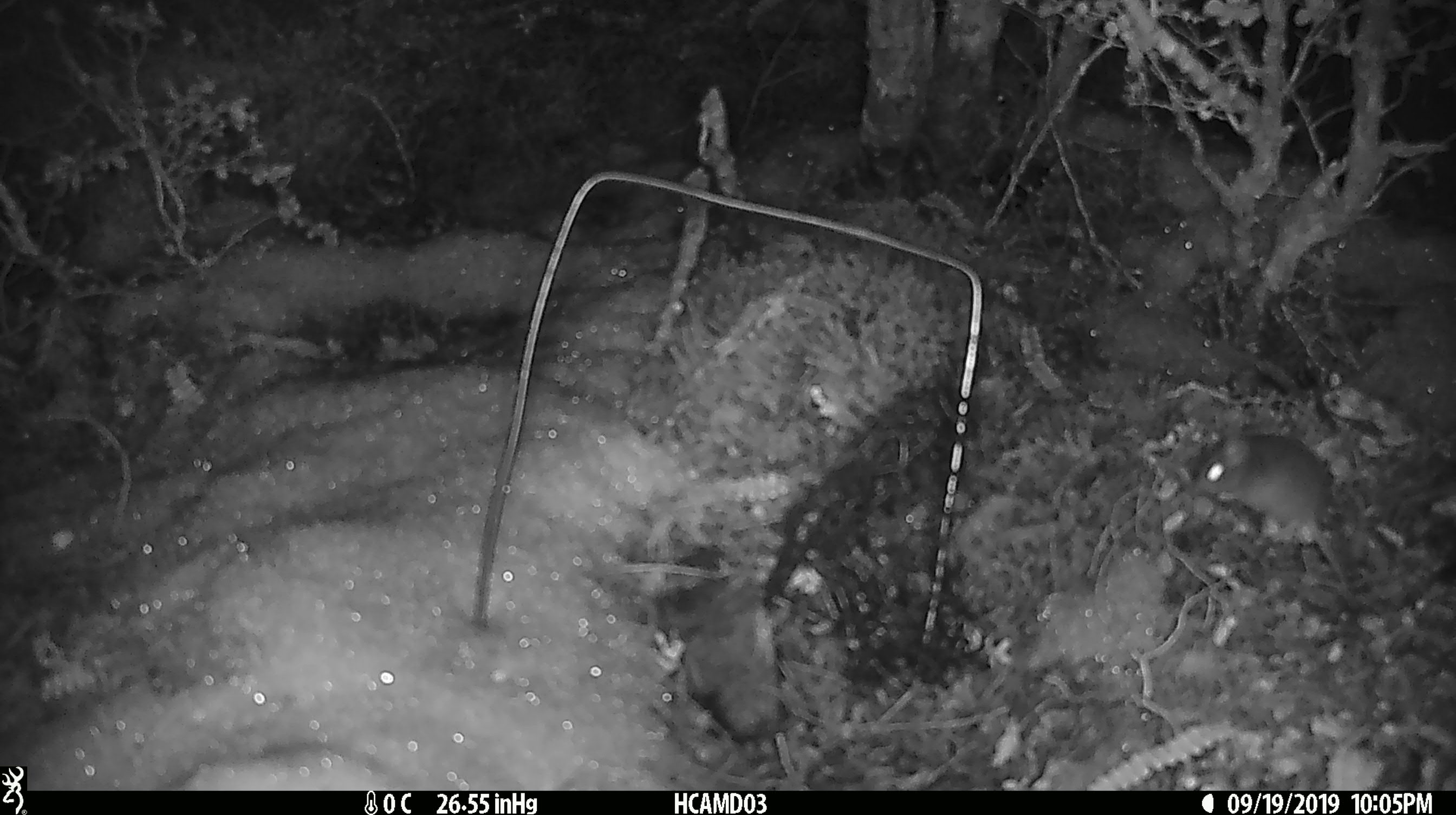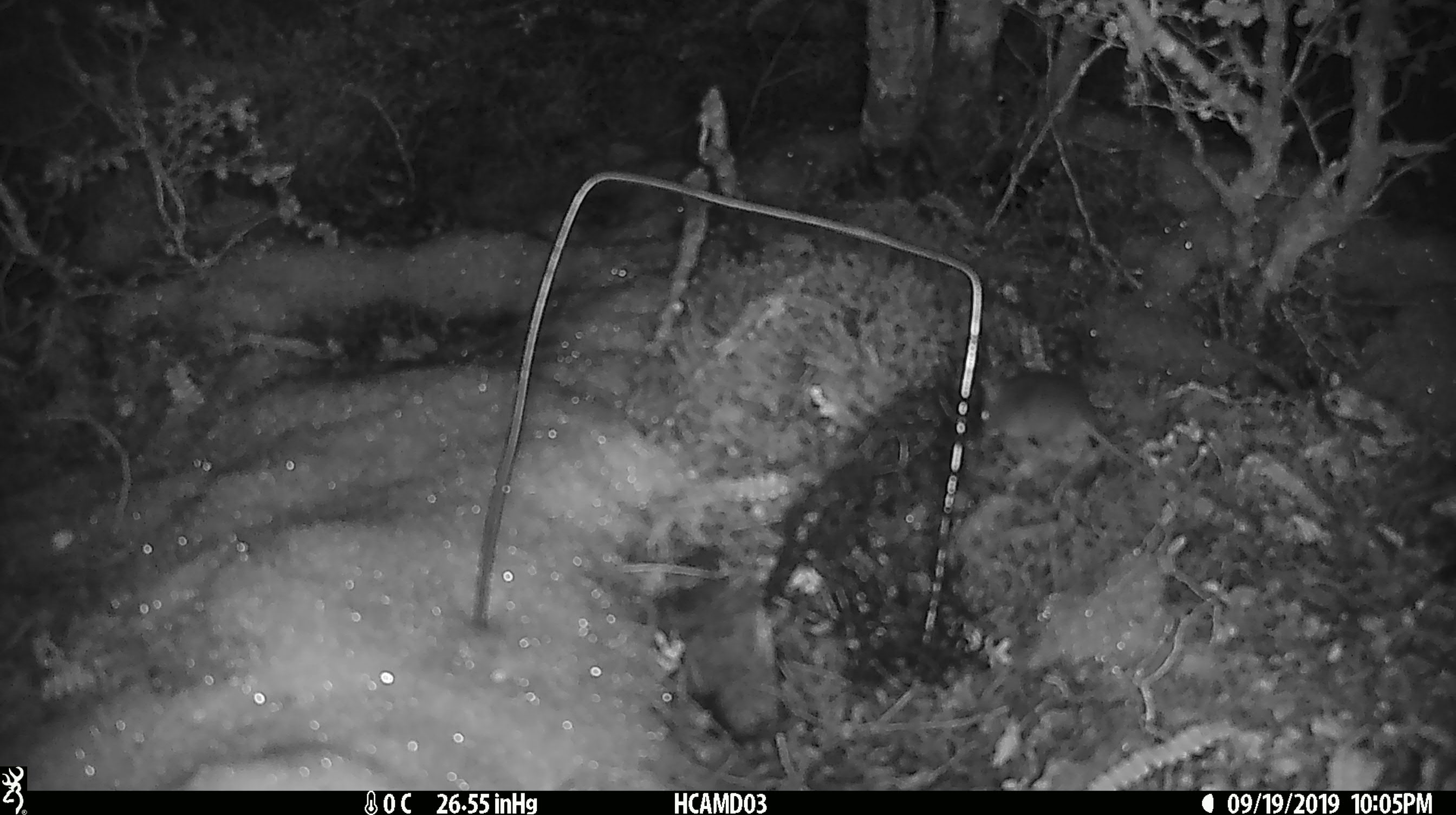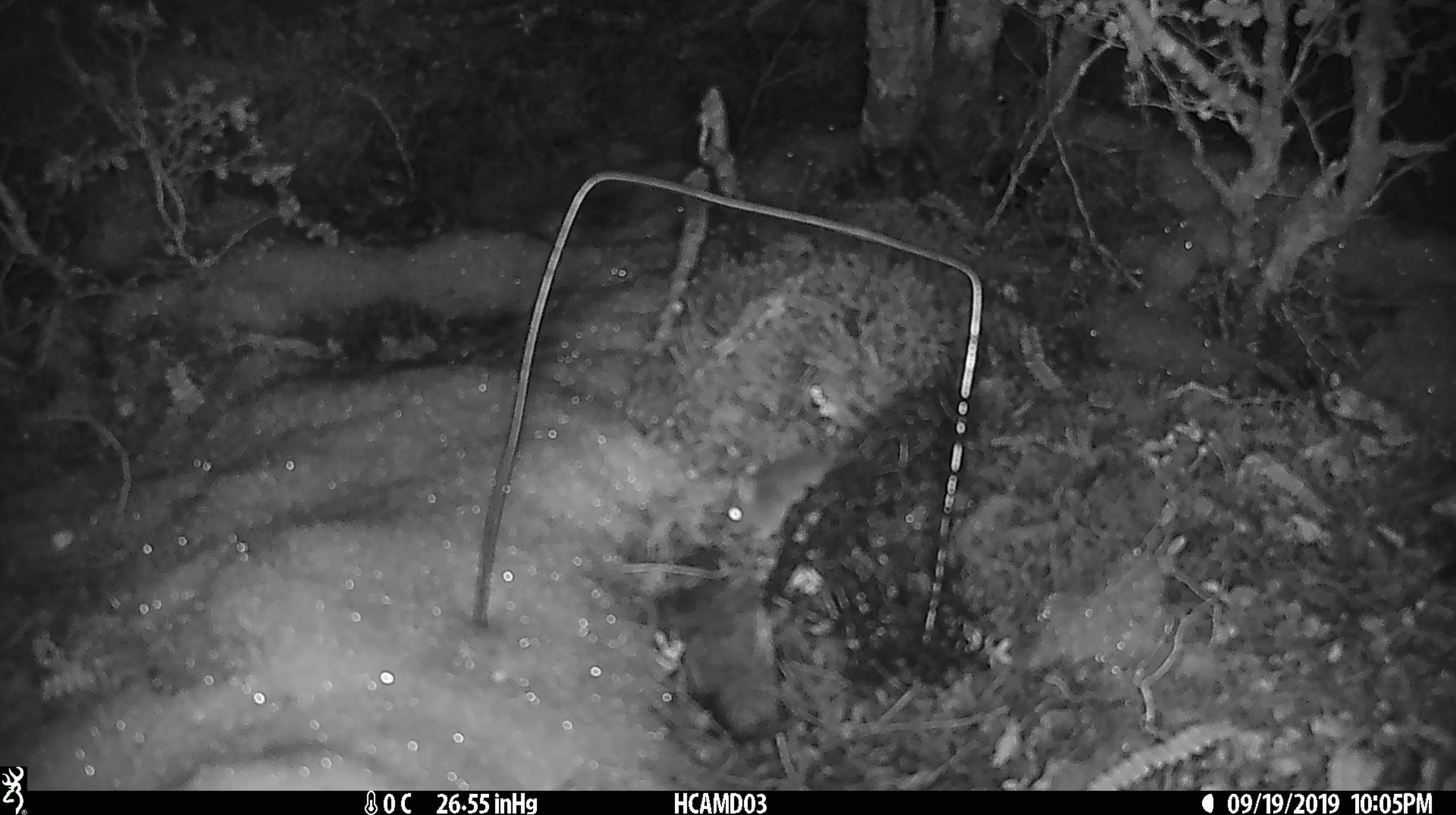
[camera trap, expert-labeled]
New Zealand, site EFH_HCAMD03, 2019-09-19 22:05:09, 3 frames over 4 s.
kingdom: Animalia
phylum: Chordata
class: Mammalia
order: Rodentia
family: Muridae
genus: Mus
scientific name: Mus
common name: mouse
Mouse (Mus).